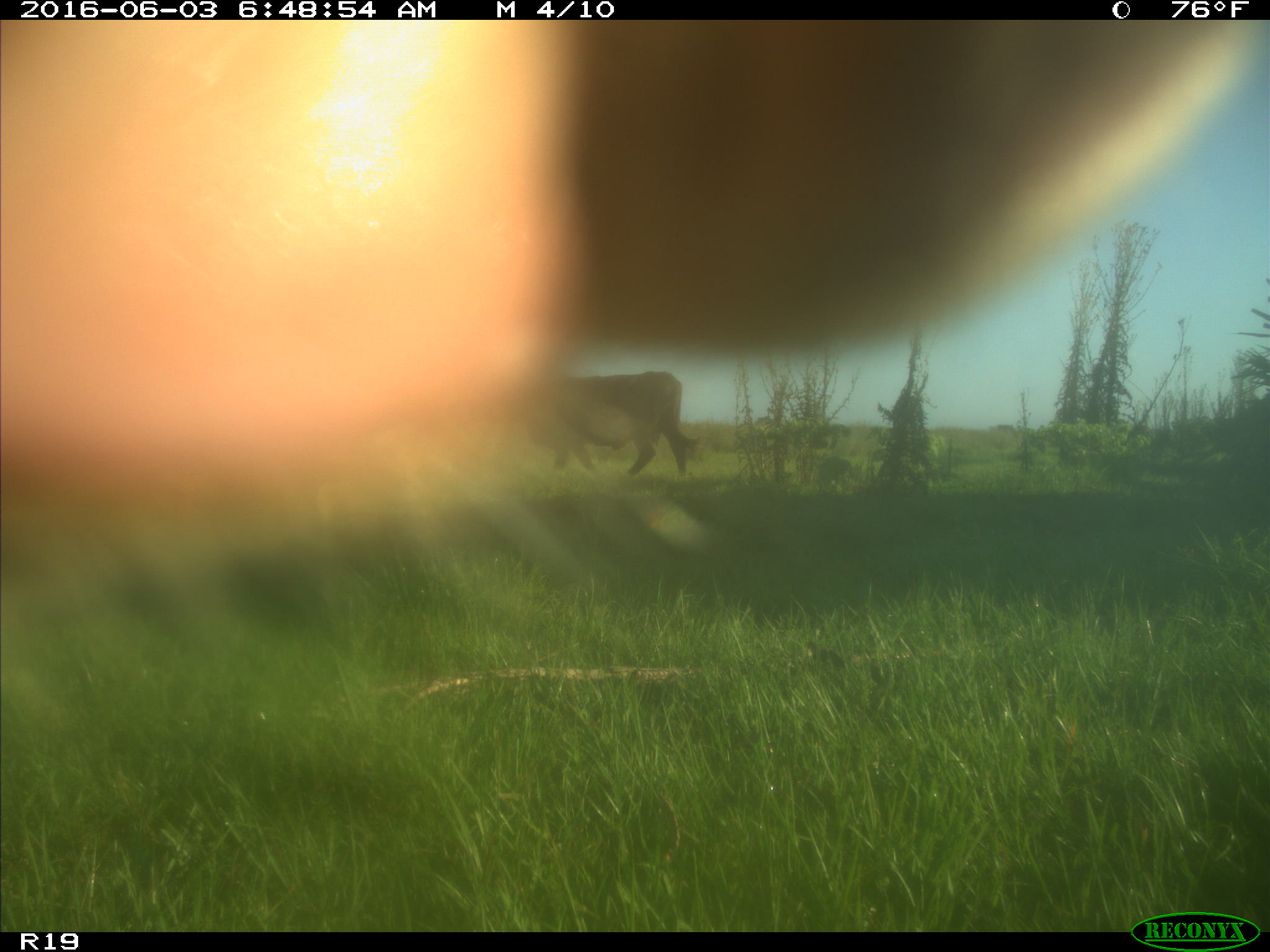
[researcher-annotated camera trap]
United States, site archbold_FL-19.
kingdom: Animalia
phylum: Chordata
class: Mammalia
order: Artiodactyla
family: Bovidae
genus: Bos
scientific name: Bos taurus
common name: domestic cow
Bos taurus (domestic cow).